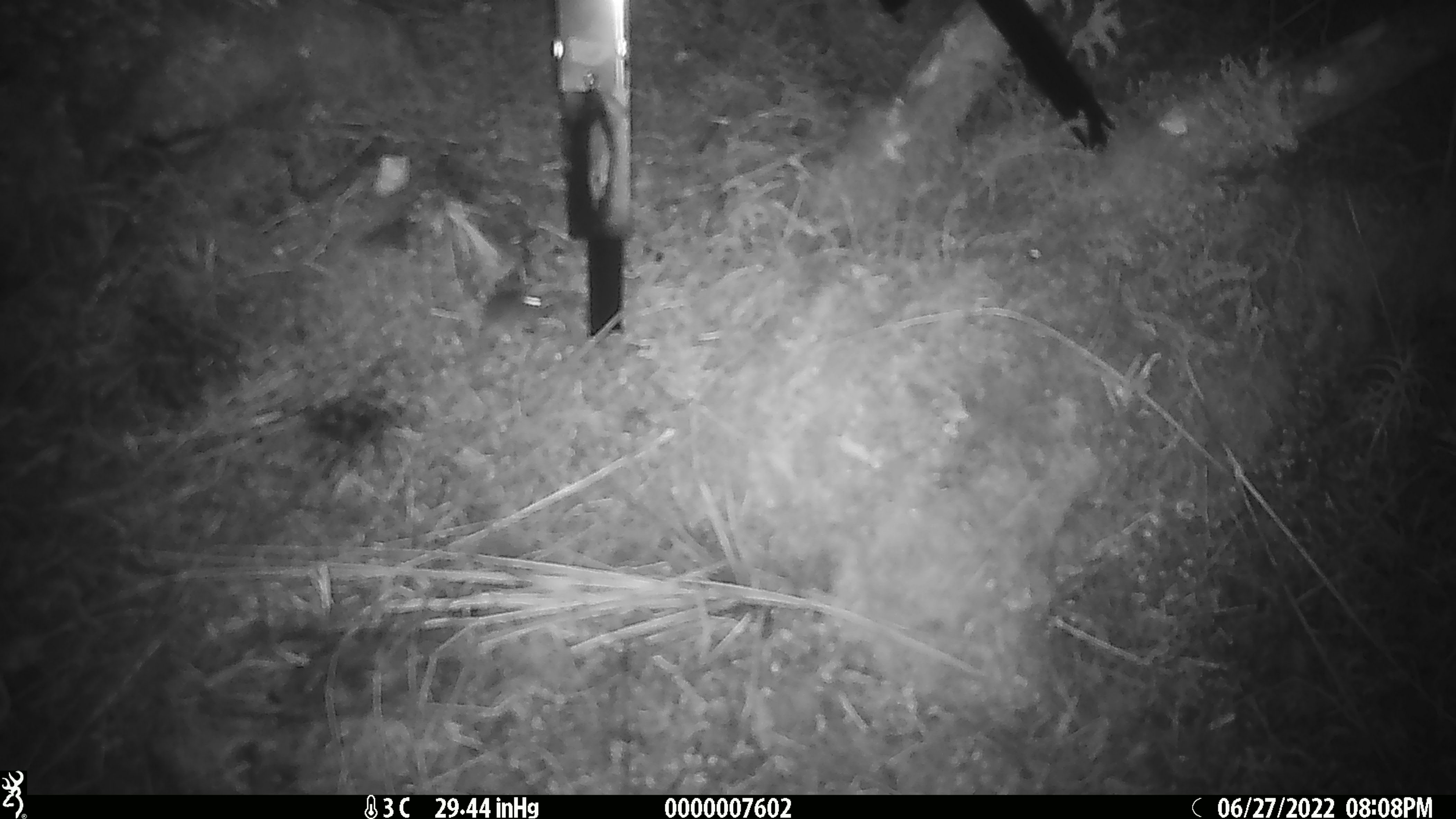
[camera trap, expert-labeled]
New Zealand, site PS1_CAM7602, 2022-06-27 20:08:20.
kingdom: Animalia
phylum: Chordata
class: Mammalia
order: Rodentia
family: Muridae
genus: Mus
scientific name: Mus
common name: mouse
Mouse (Mus).